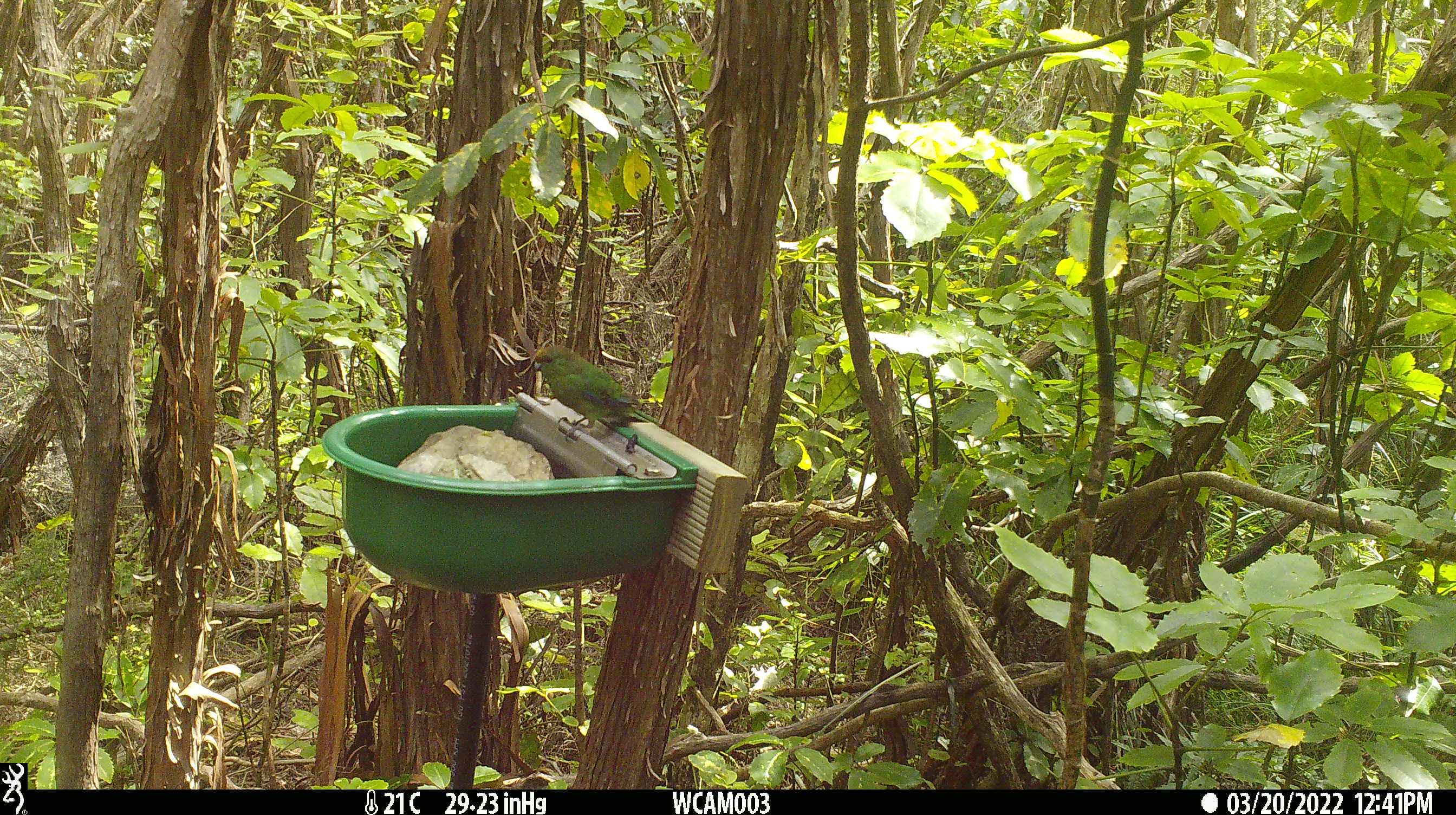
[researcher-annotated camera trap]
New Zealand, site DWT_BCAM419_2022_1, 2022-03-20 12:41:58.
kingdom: Animalia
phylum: Chordata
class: Aves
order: Psittaciformes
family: Psittaculidae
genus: Cyanoramphus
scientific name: Cyanoramphus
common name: parakeet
Parakeet (Cyanoramphus).